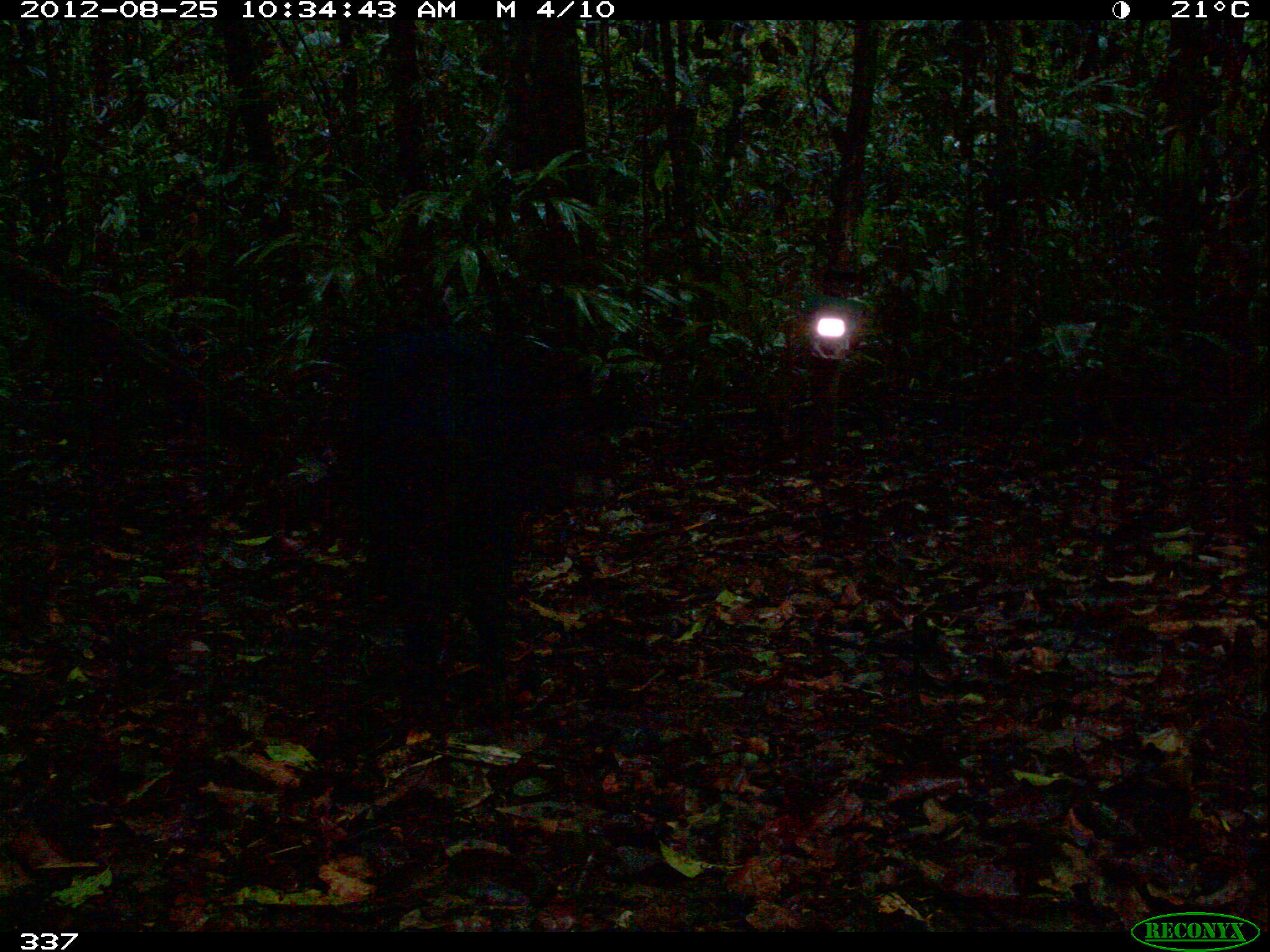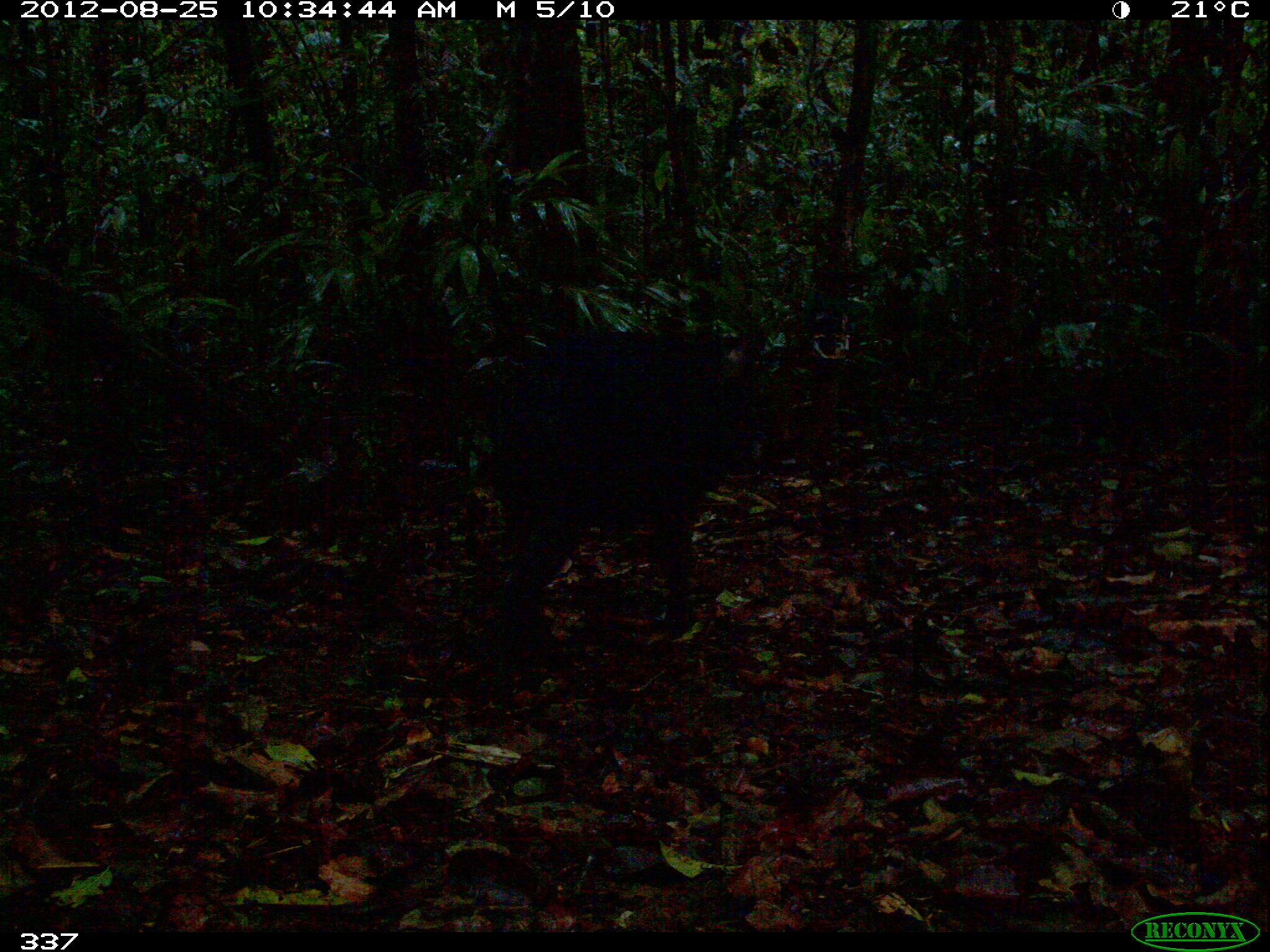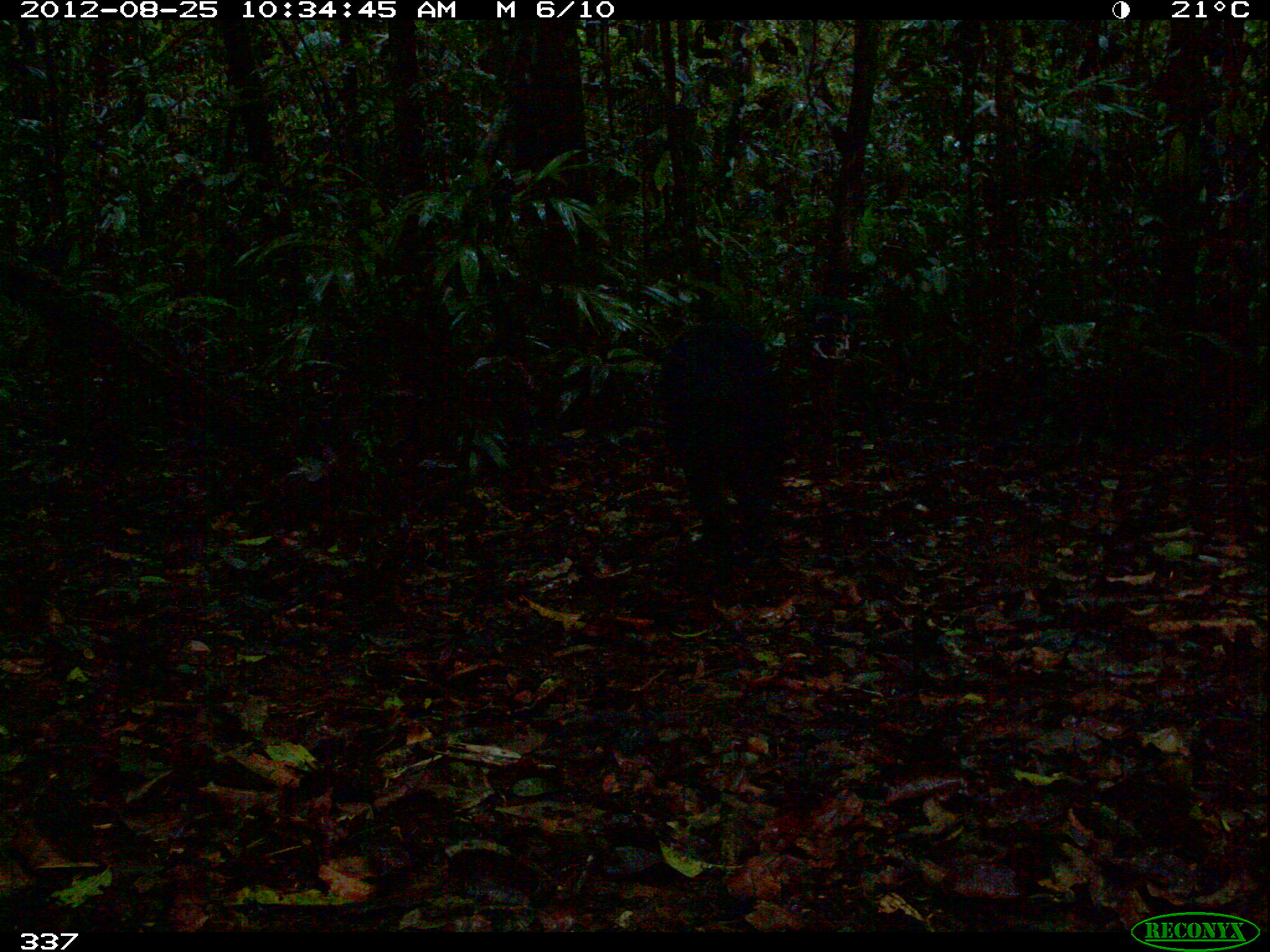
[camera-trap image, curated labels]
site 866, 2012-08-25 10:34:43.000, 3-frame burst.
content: unidentified animal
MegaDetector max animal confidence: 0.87